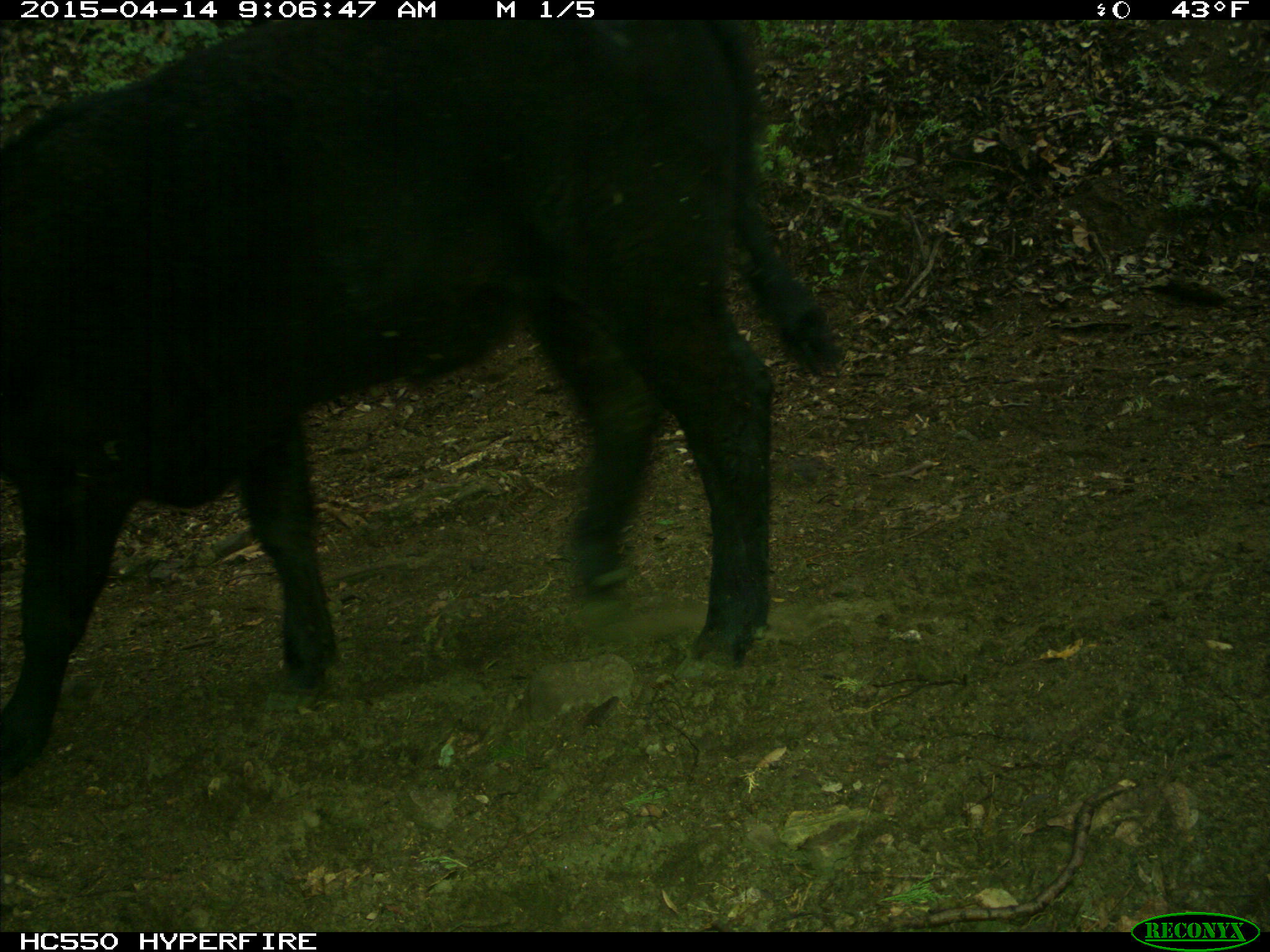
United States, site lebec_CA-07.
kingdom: Animalia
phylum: Chordata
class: Mammalia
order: Artiodactyla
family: Bovidae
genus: Bos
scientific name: Bos taurus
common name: domestic cow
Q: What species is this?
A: Bos taurus (domestic cow).